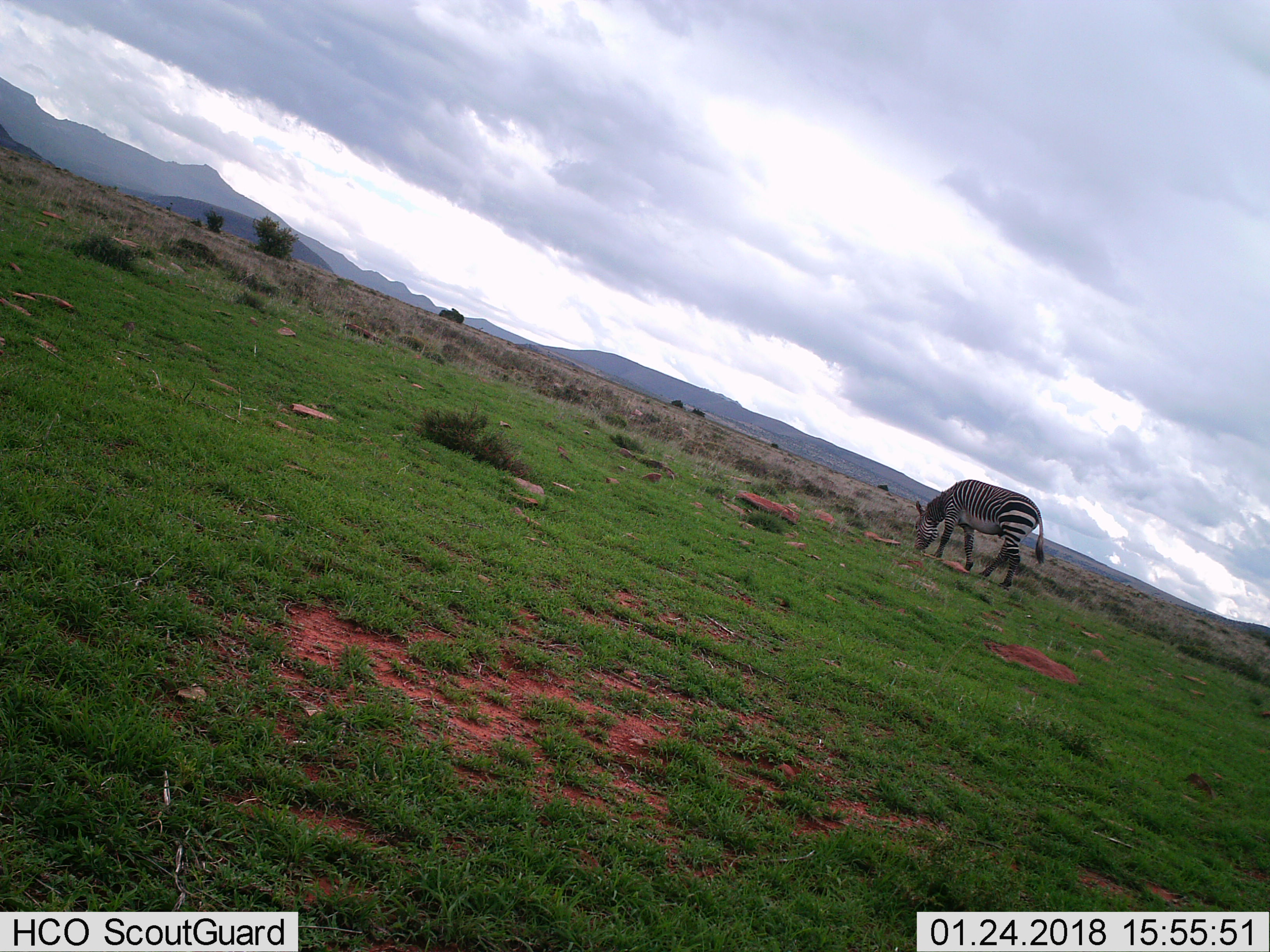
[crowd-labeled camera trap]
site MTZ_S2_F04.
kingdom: Animalia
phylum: Chordata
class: Mammalia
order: Perissodactyla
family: Equidae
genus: Equus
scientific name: Equus zebra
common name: mountain zebra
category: zebramountain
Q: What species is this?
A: Zebramountain (mountain zebra) (Equus zebra).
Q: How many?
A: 1.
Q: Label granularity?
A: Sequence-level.